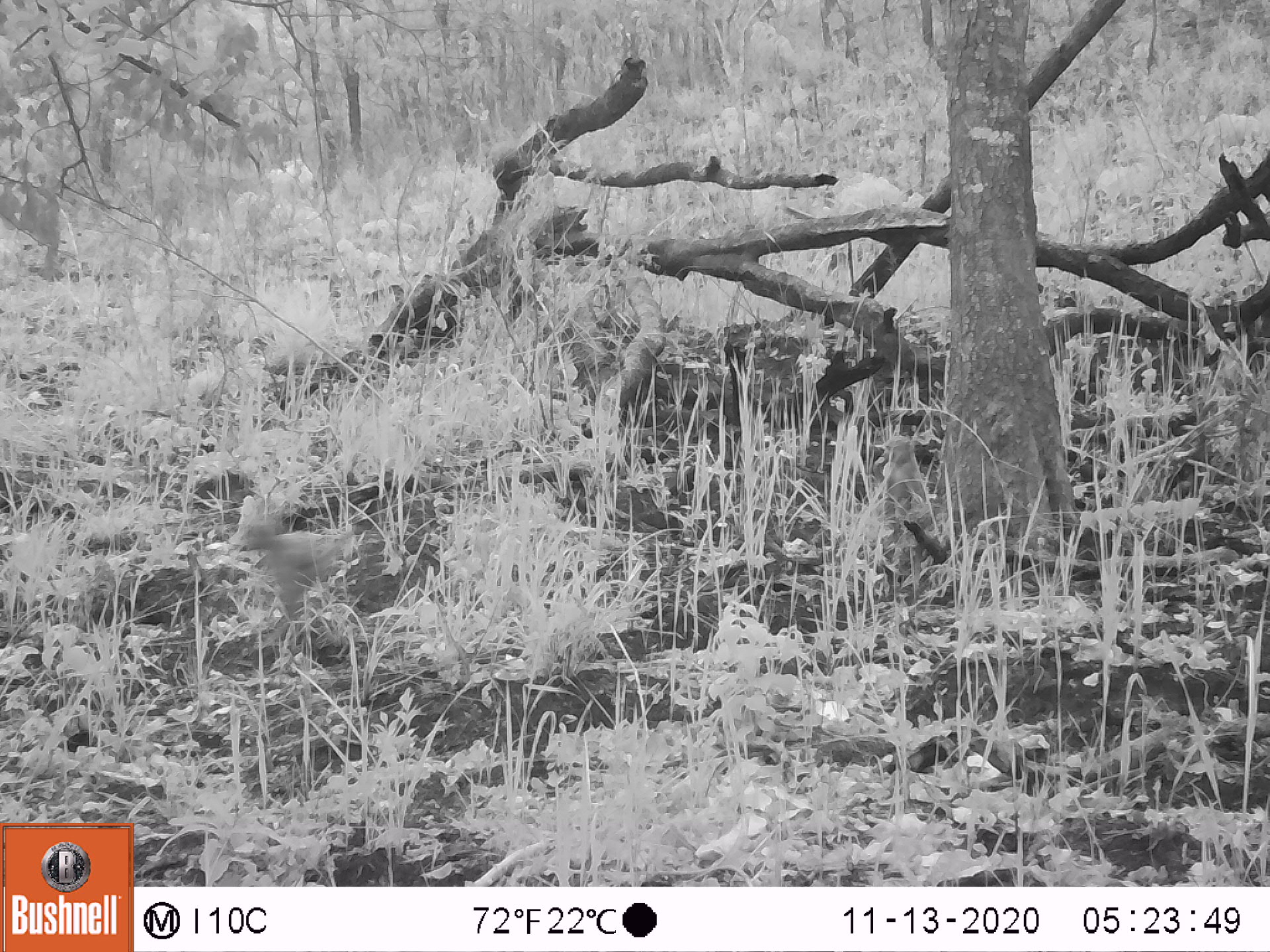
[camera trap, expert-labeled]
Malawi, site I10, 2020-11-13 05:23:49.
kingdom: Animalia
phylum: Chordata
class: Mammalia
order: Primates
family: Cercopithecidae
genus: Papio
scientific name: Papio cynocephalus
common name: yellow baboon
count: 2